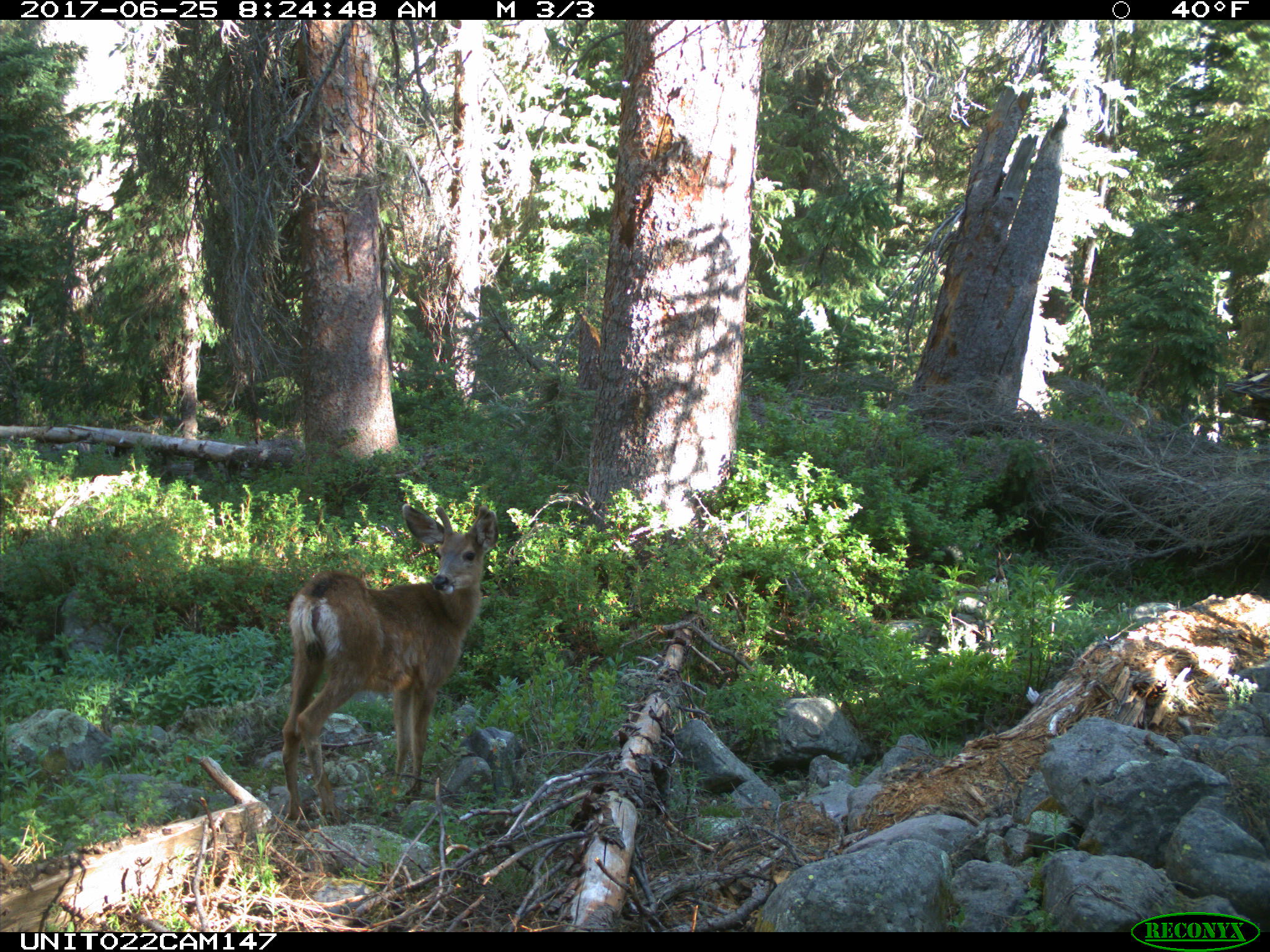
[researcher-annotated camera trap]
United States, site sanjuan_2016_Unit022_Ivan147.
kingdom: Animalia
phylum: Chordata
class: Mammalia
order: Artiodactyla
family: Cervidae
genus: Odocoileus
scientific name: Odocoileus hemionus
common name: mule deer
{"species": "Odocoileus hemionus (mule deer)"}